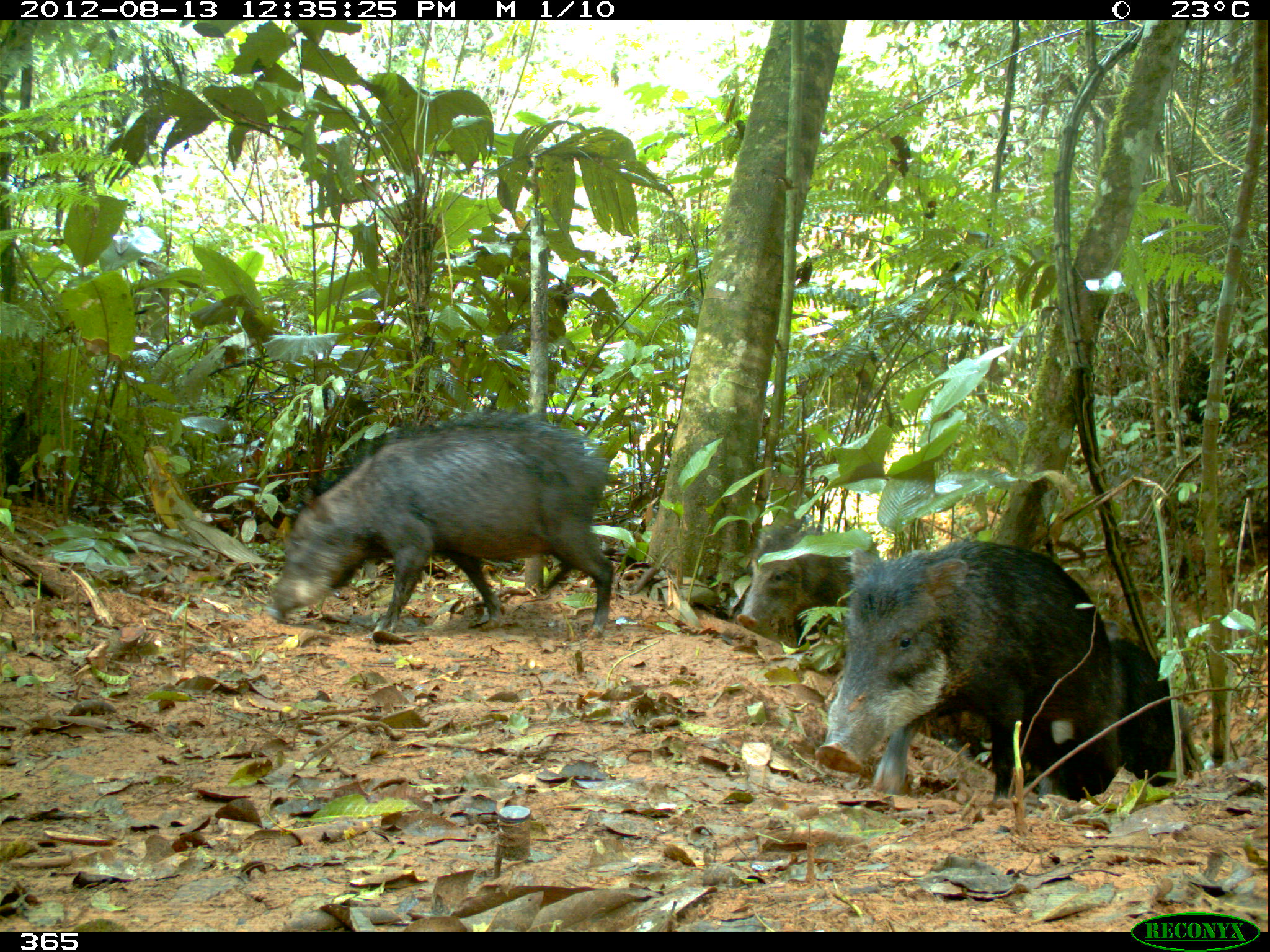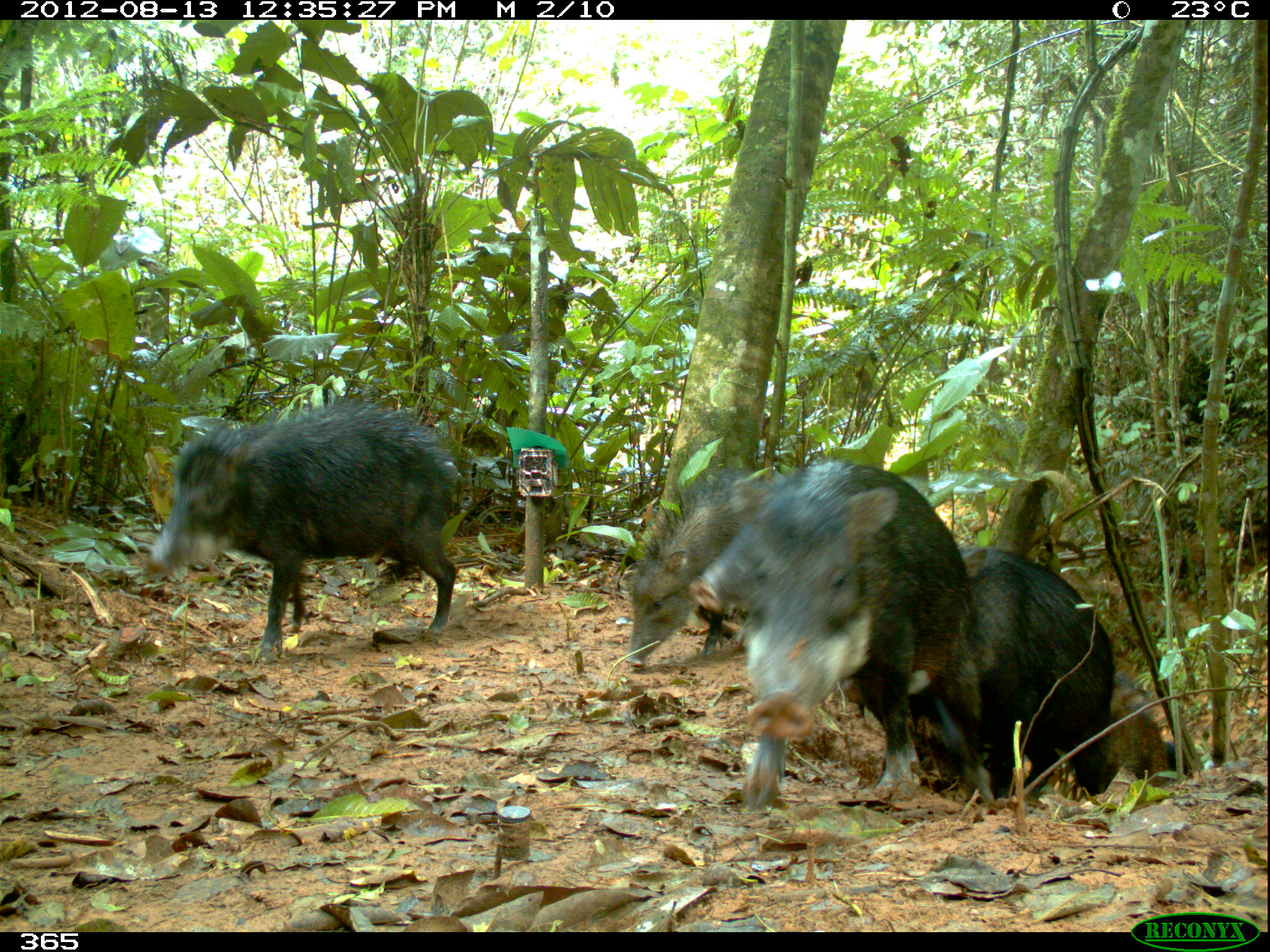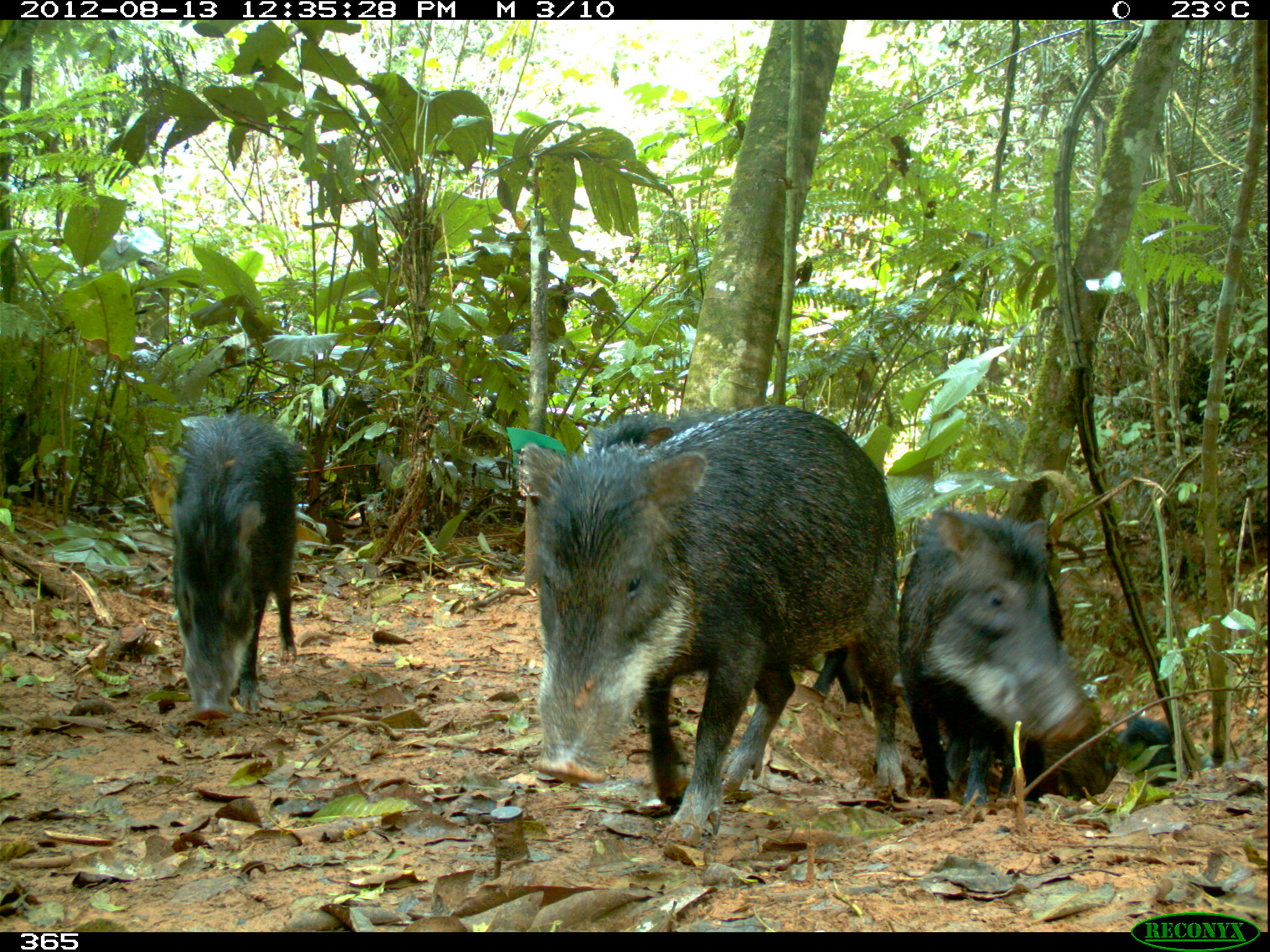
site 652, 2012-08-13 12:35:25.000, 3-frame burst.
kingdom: Animalia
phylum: Chordata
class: Mammalia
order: Artiodactyla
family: Tayassuidae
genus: Tayassu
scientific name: Tayassu pecari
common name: white-lipped peccary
Tayassu pecari (white-lipped peccary).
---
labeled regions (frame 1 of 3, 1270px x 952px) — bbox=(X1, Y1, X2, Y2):
tayassu pecari: bbox=(812, 532, 1122, 803); bbox=(261, 412, 614, 639); bbox=(1023, 618, 1193, 797); bbox=(734, 521, 885, 648)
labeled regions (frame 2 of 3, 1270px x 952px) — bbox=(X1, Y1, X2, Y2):
tayassu pecari: bbox=(740, 458, 995, 816); bbox=(140, 396, 464, 661); bbox=(954, 539, 1117, 811); bbox=(619, 467, 783, 668); bbox=(683, 482, 803, 616); bbox=(1099, 669, 1171, 795); bbox=(1164, 737, 1193, 780)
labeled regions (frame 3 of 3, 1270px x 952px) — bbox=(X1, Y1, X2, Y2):
tayassu pecari: bbox=(507, 397, 903, 853); bbox=(585, 401, 871, 746); bbox=(894, 501, 1089, 803); bbox=(166, 409, 307, 728); bbox=(1047, 694, 1119, 803); bbox=(1116, 715, 1214, 787)